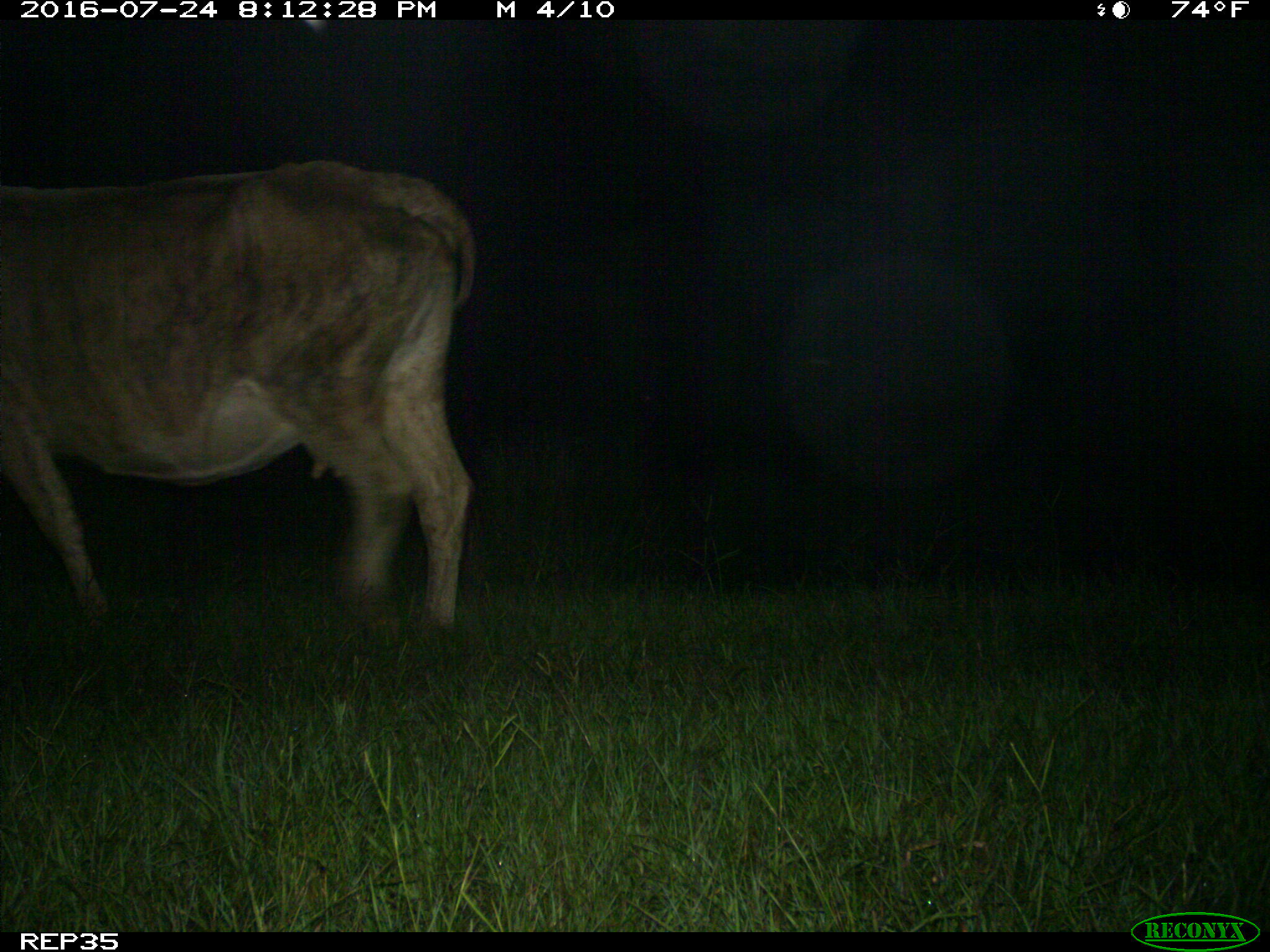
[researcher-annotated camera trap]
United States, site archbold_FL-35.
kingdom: Animalia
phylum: Chordata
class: Mammalia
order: Artiodactyla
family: Bovidae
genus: Bos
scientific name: Bos taurus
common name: domestic cow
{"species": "Bos taurus (domestic cow)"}